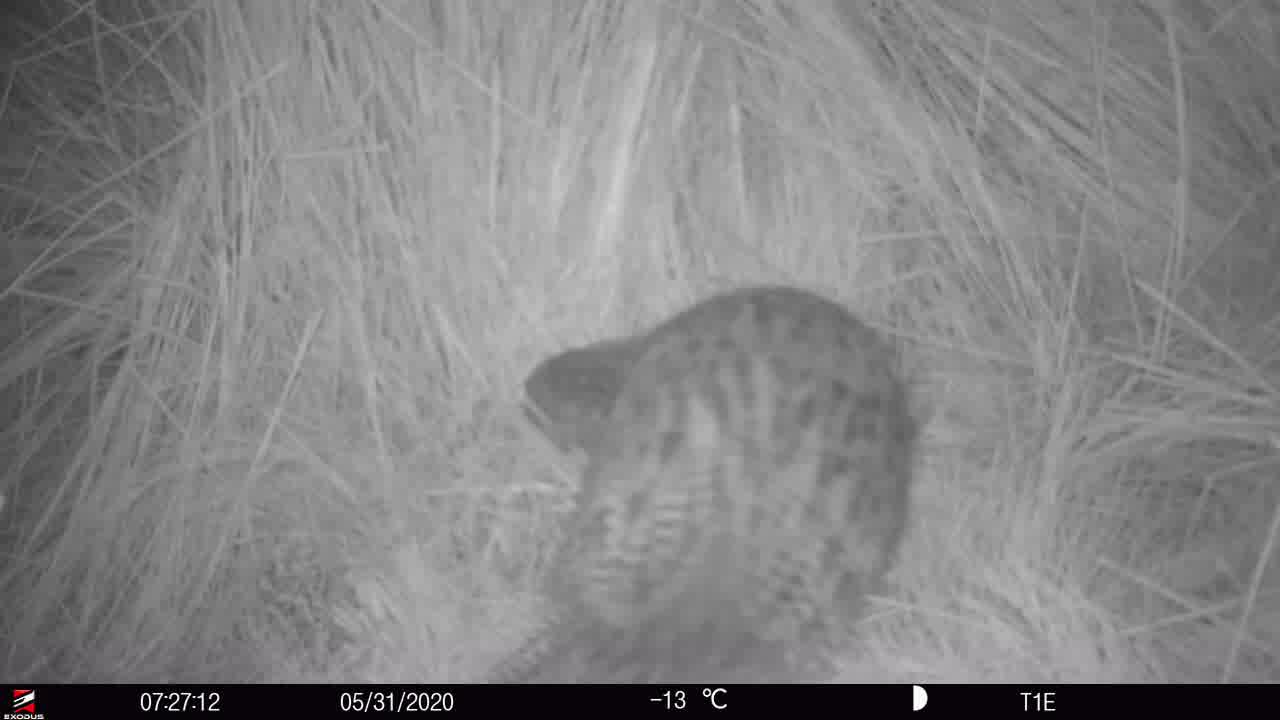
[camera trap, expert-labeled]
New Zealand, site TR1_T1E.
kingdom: Animalia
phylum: Chordata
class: Aves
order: Gruiformes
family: Rallidae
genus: Gallirallus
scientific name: Gallirallus australis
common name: weka